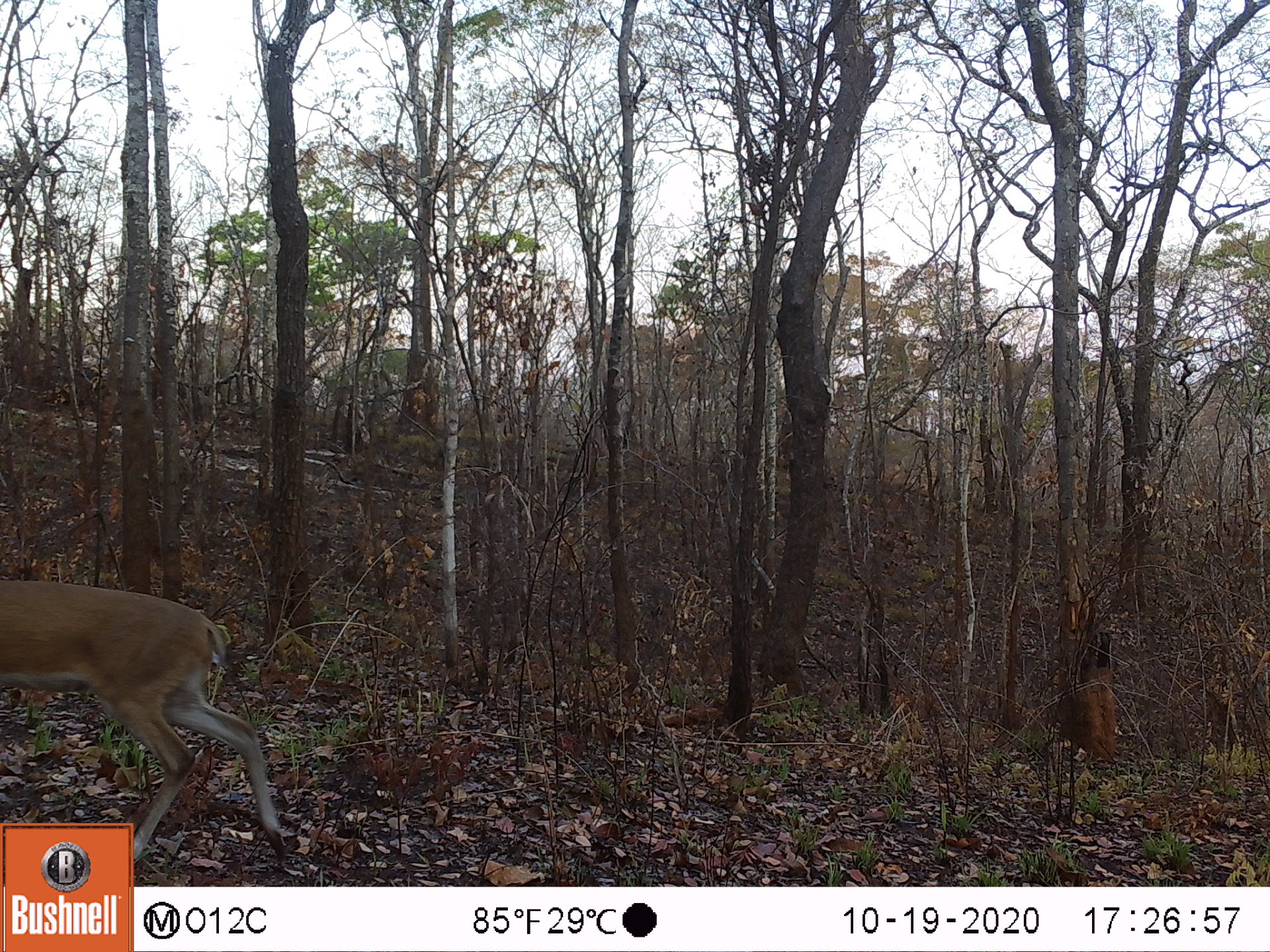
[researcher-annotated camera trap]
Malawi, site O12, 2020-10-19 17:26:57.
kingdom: Animalia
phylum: Chordata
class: Mammalia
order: Artiodactyla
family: Bovidae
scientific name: Antilopinae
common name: small antelope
Small antelope (Antilopinae), count 1.